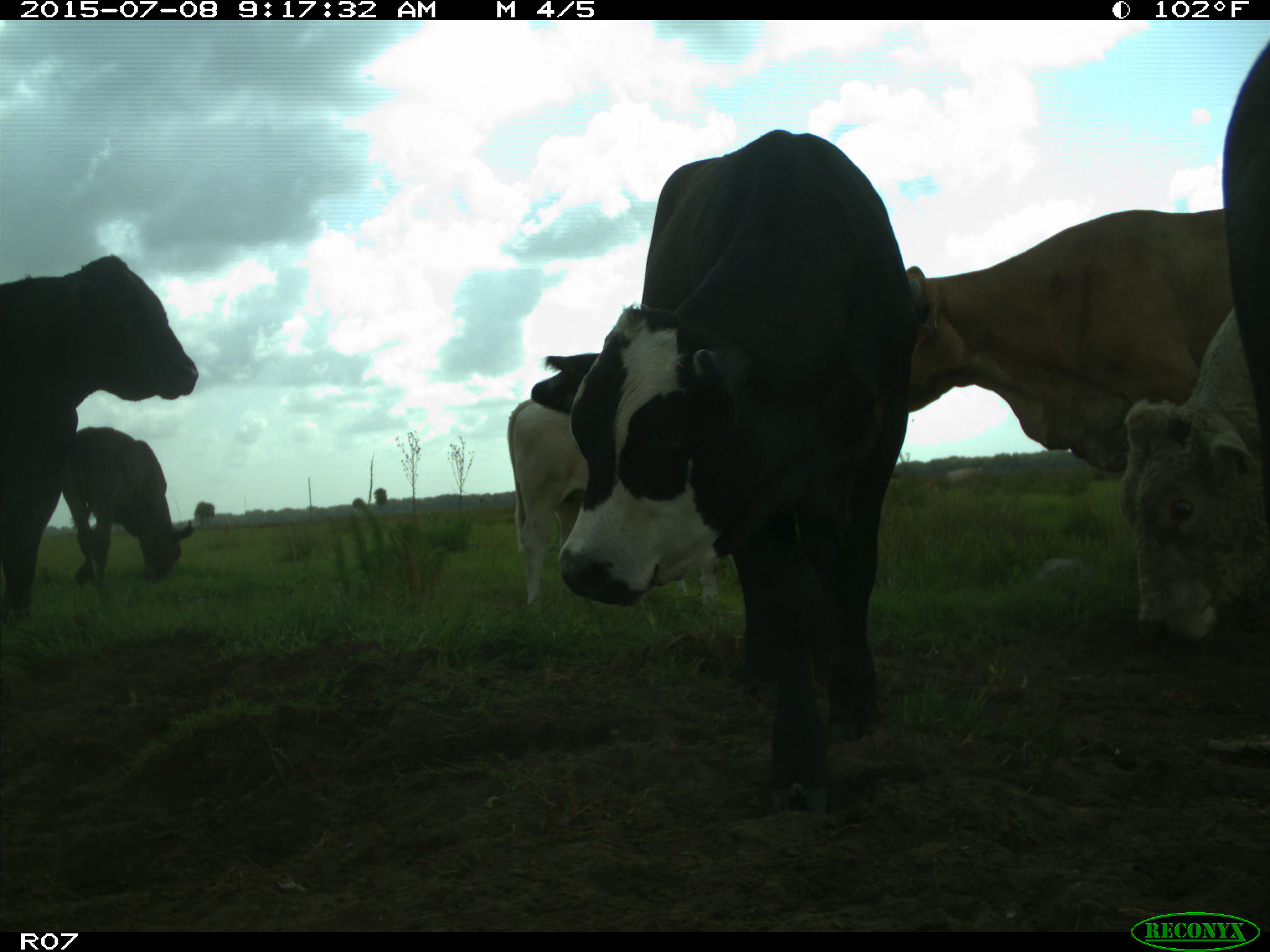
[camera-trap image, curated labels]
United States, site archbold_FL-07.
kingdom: Animalia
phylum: Chordata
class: Mammalia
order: Artiodactyla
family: Bovidae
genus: Bos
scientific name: Bos taurus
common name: domestic cow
Bos taurus (domestic cow).